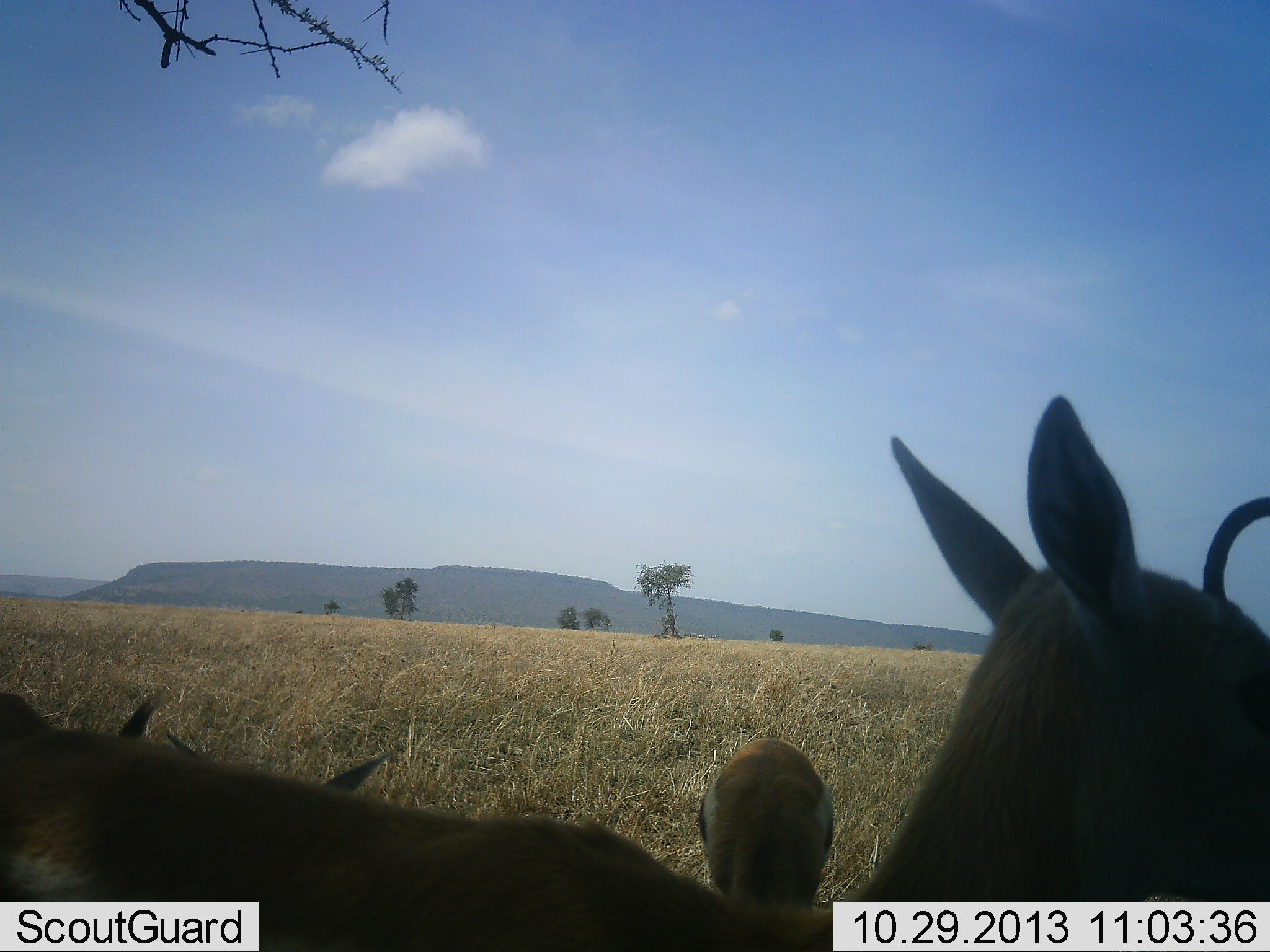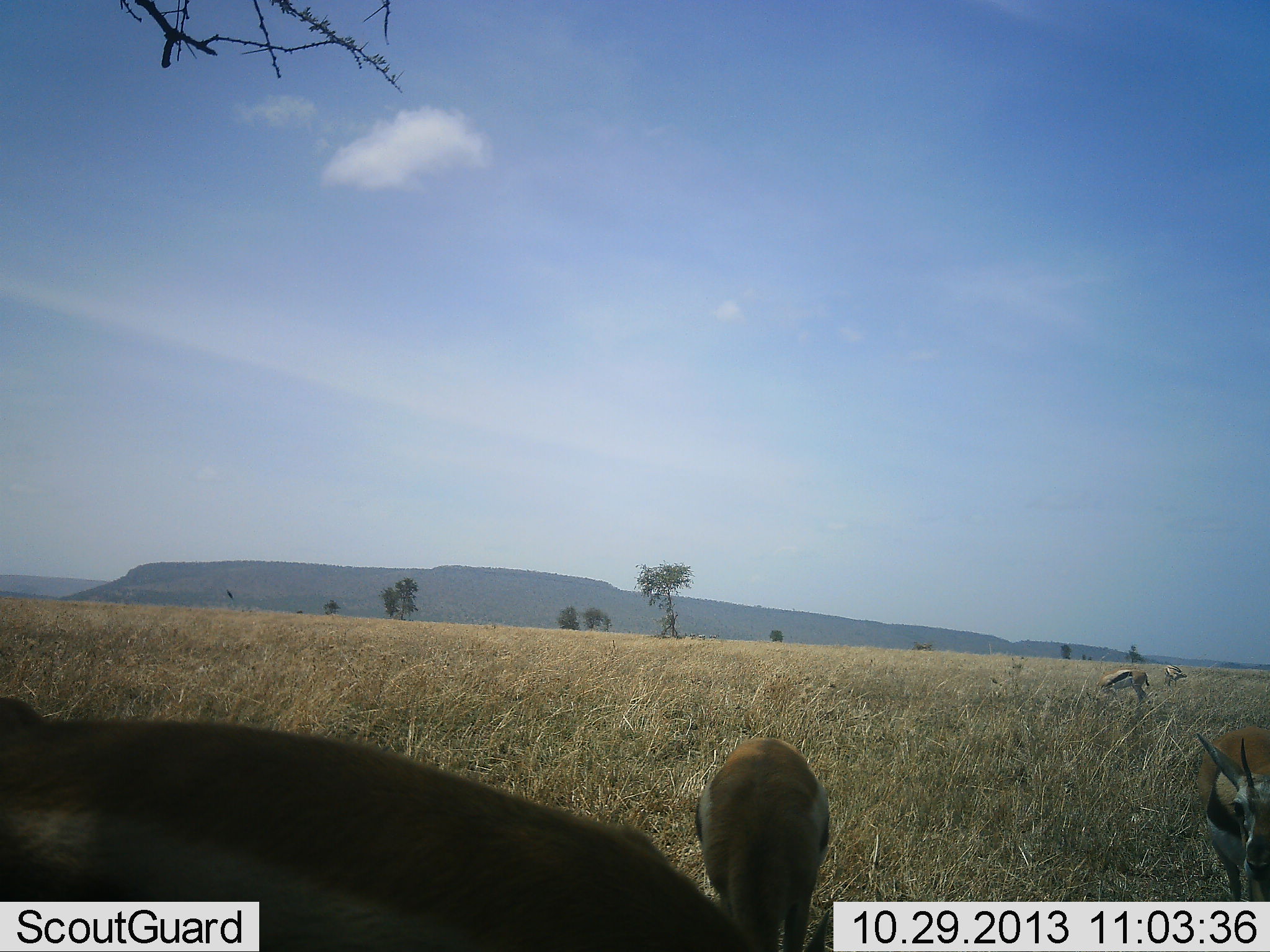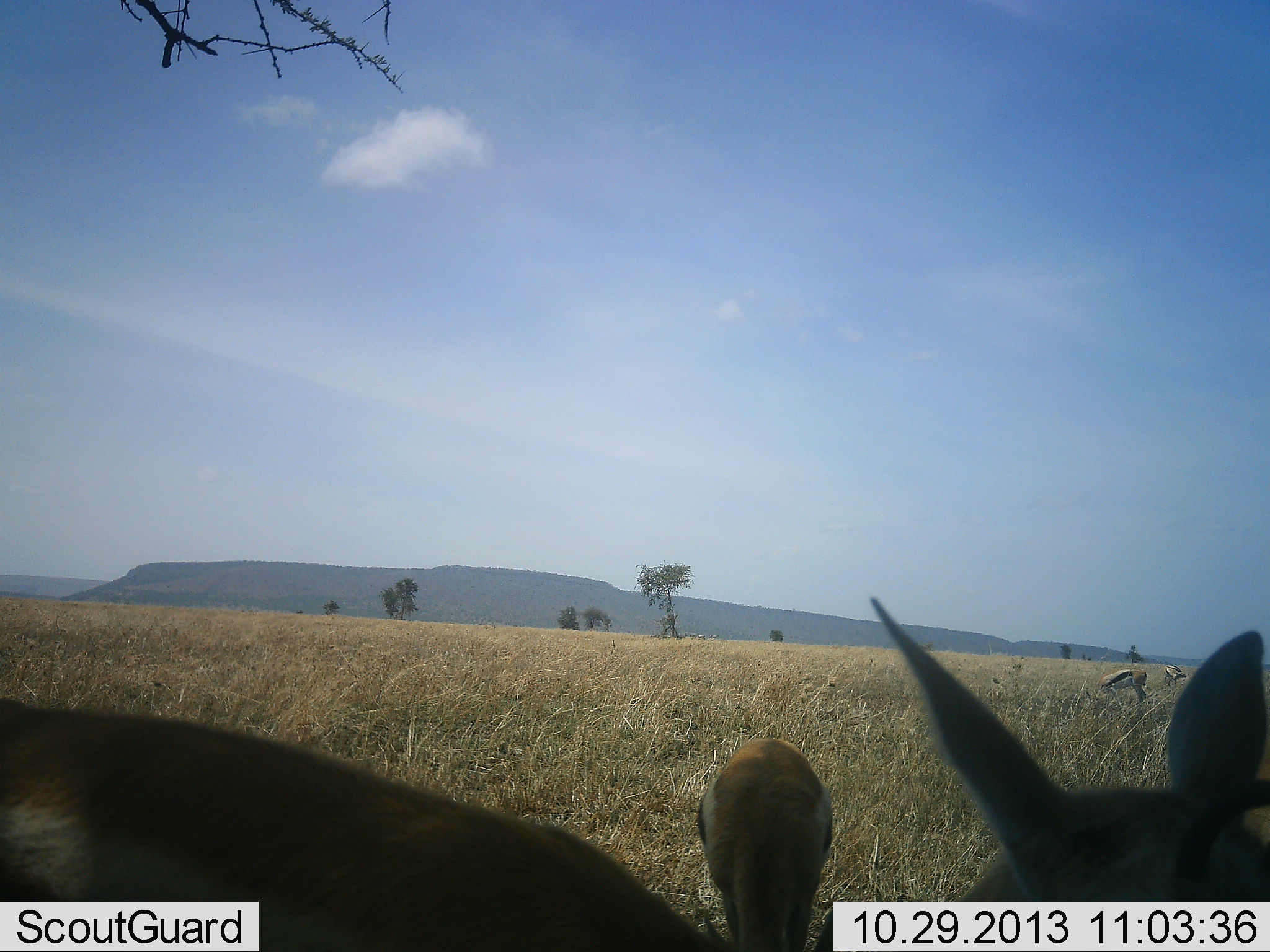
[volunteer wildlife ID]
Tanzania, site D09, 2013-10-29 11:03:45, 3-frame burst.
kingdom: Animalia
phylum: Chordata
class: Mammalia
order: Artiodactyla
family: Bovidae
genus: Eudorcas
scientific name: Eudorcas thomsonii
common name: thomson's gazelle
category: gazellethomsons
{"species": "gazellethomsons (thomson's gazelle) (Eudorcas thomsonii)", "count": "5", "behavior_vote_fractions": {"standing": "86%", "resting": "5%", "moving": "14%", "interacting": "0%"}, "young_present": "0%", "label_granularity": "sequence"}